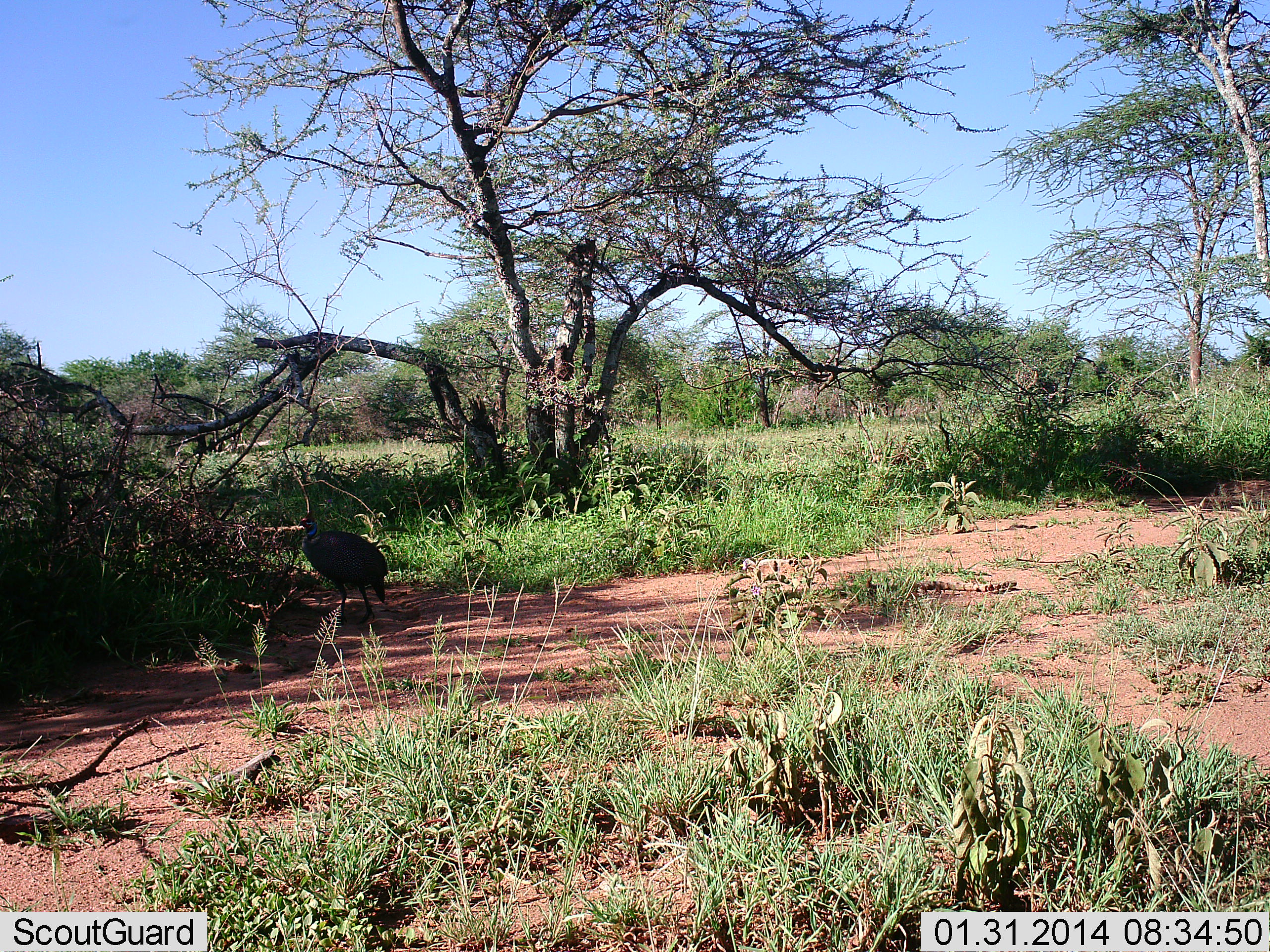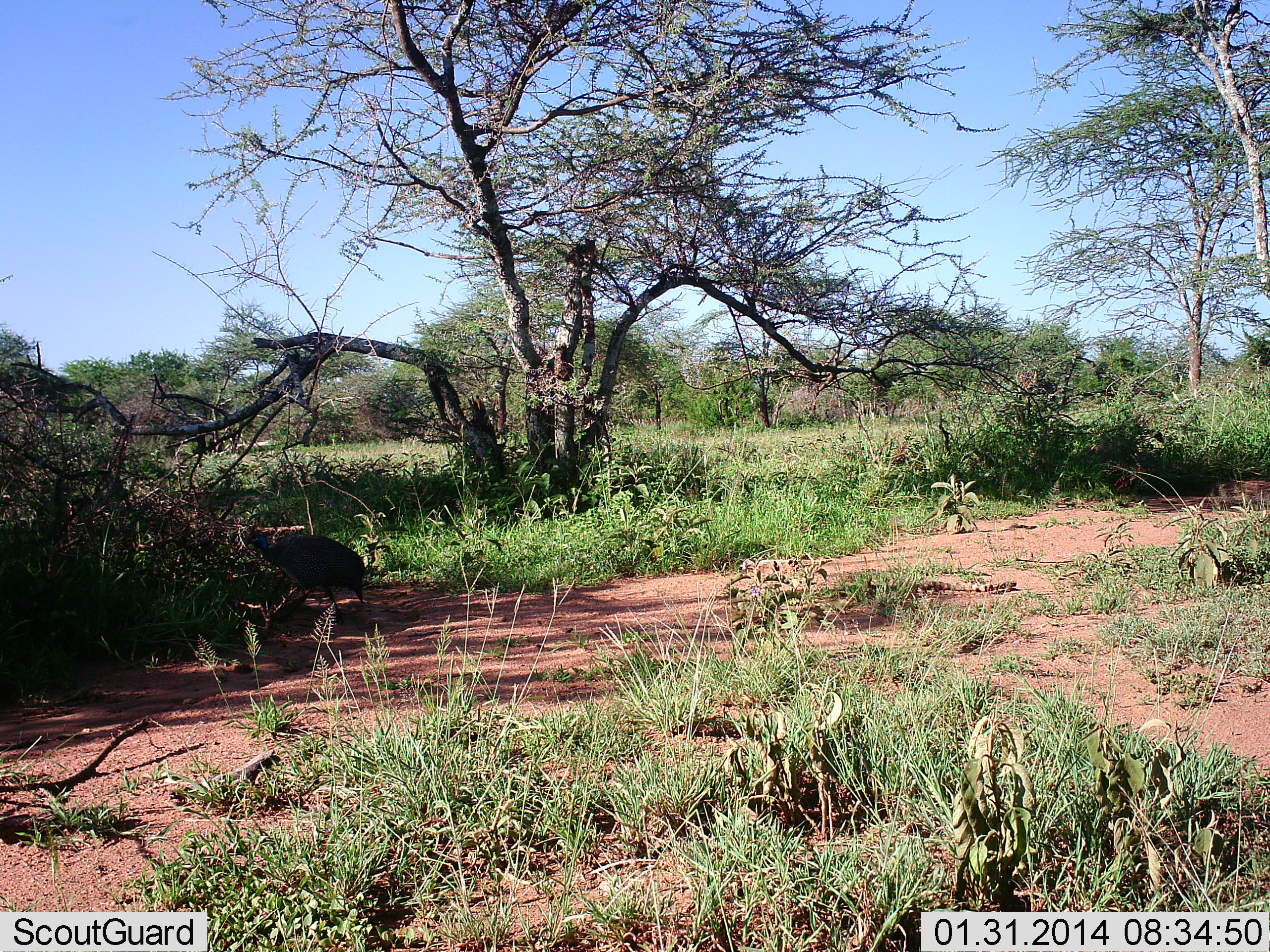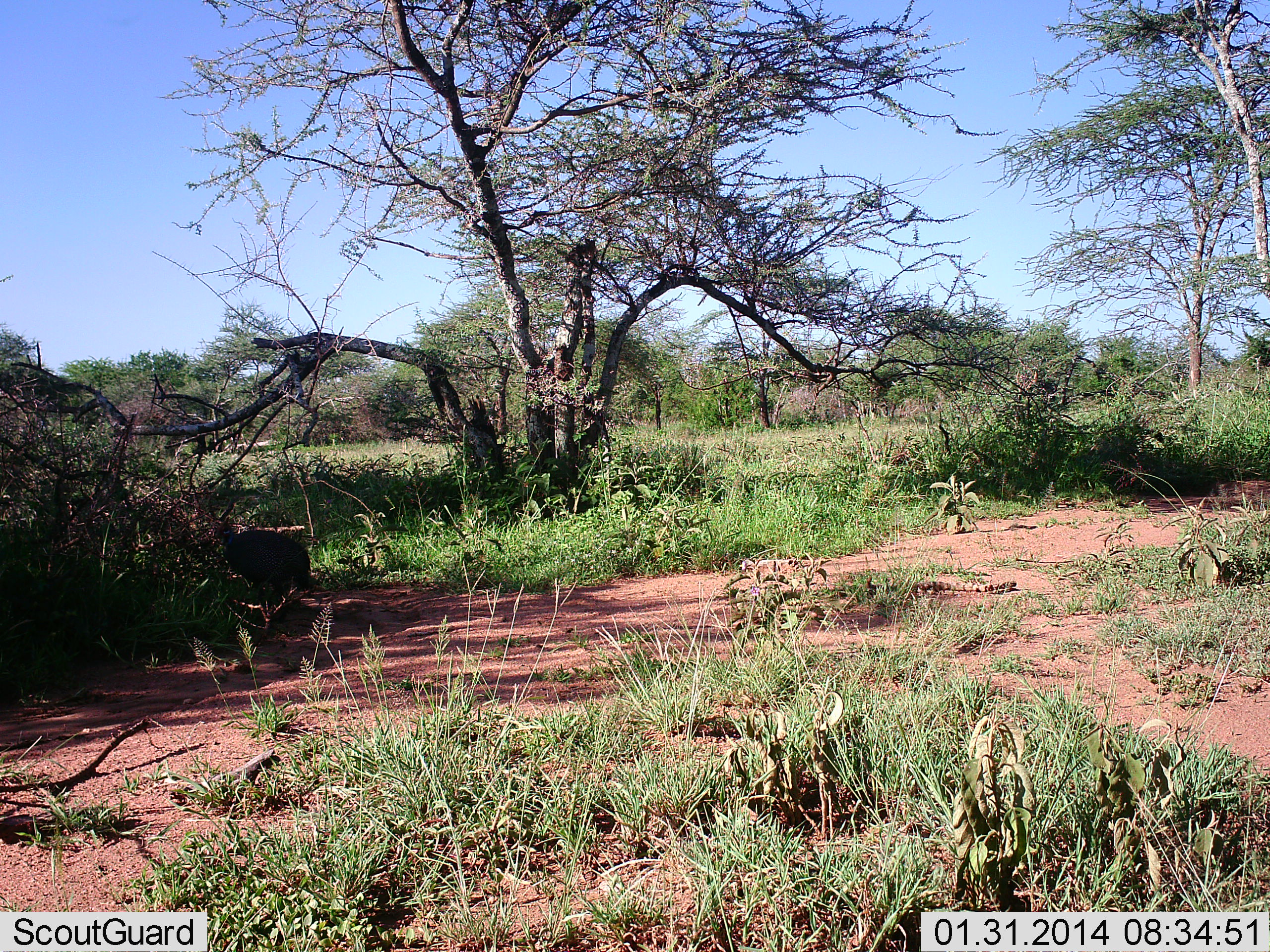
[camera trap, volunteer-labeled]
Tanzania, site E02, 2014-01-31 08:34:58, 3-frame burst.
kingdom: Animalia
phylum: Chordata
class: Aves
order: Galliformes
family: Numididae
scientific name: Numididae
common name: guinea fowl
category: guineafowl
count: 1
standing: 10%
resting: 0%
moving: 100%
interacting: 0%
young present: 0%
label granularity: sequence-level